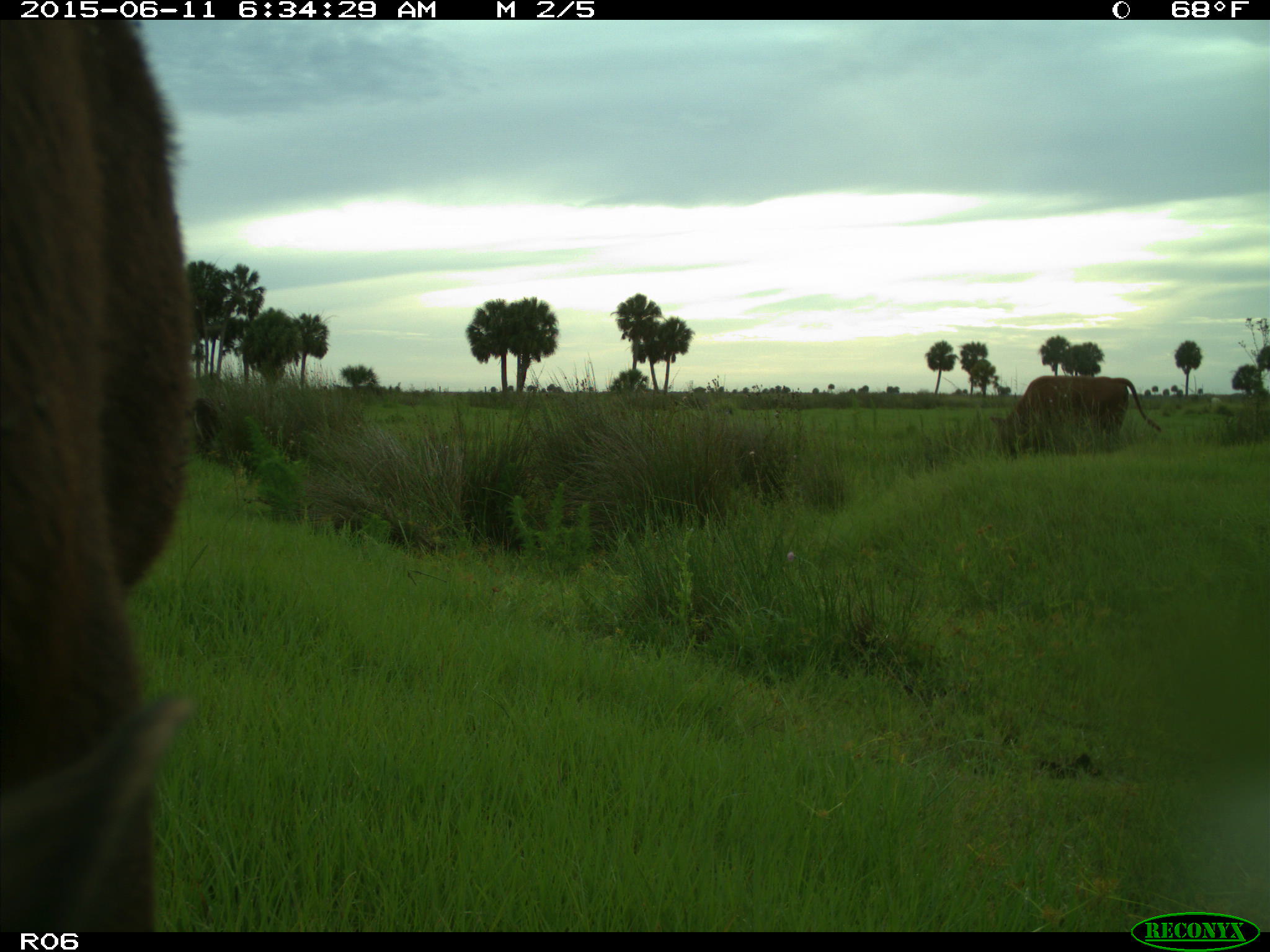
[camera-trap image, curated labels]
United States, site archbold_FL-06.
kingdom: Animalia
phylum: Chordata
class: Mammalia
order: Artiodactyla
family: Bovidae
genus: Bos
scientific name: Bos taurus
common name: domestic cow